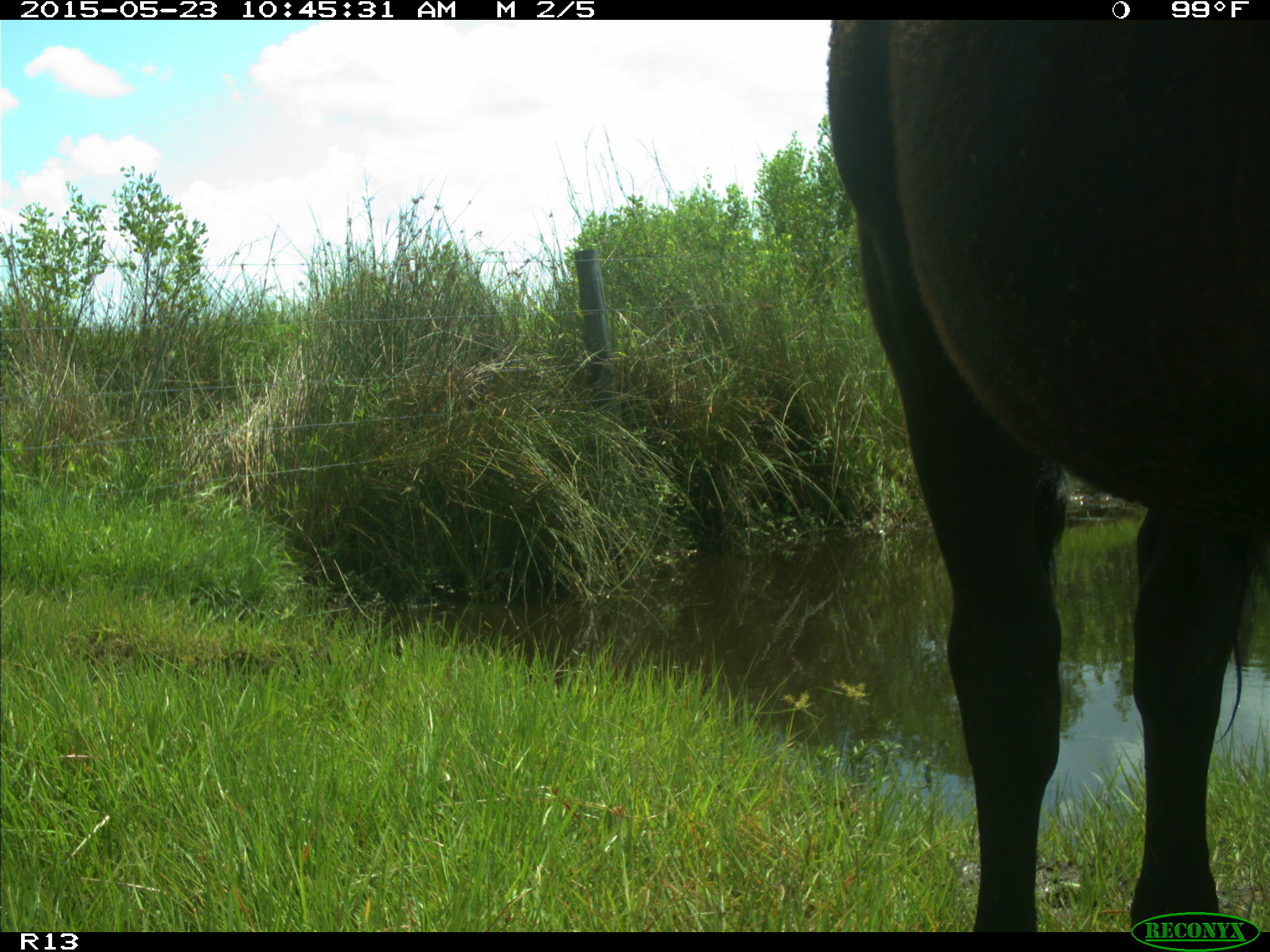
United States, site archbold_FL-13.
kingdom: Animalia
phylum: Chordata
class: Mammalia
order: Artiodactyla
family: Bovidae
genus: Bos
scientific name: Bos taurus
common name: domestic cow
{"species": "Bos taurus (domestic cow)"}